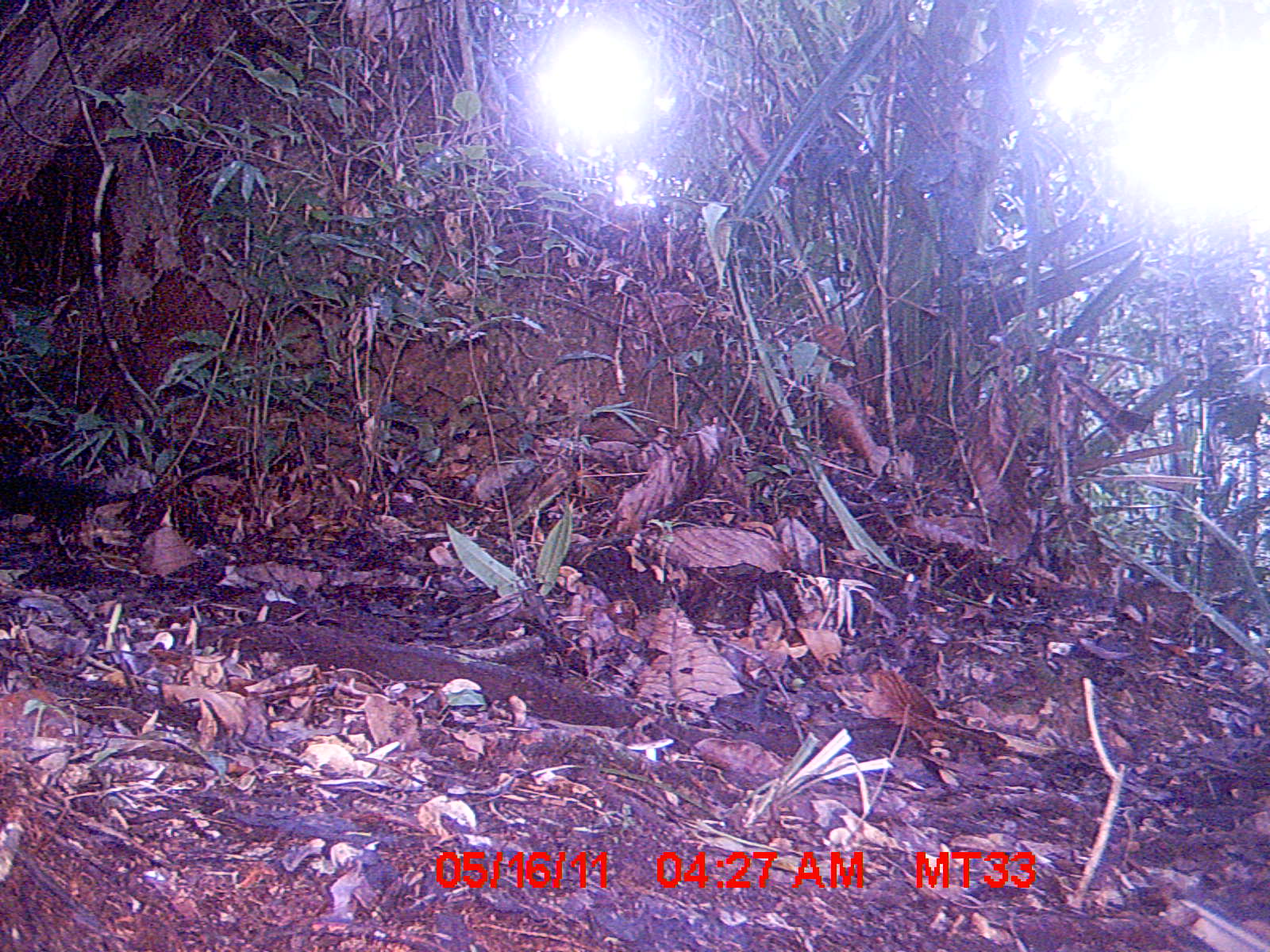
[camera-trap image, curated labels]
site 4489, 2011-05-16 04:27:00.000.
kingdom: Animalia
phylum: Chordata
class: Aves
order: Cuculiformes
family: Cuculidae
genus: Coua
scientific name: Coua serriana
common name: red-breasted coua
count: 1